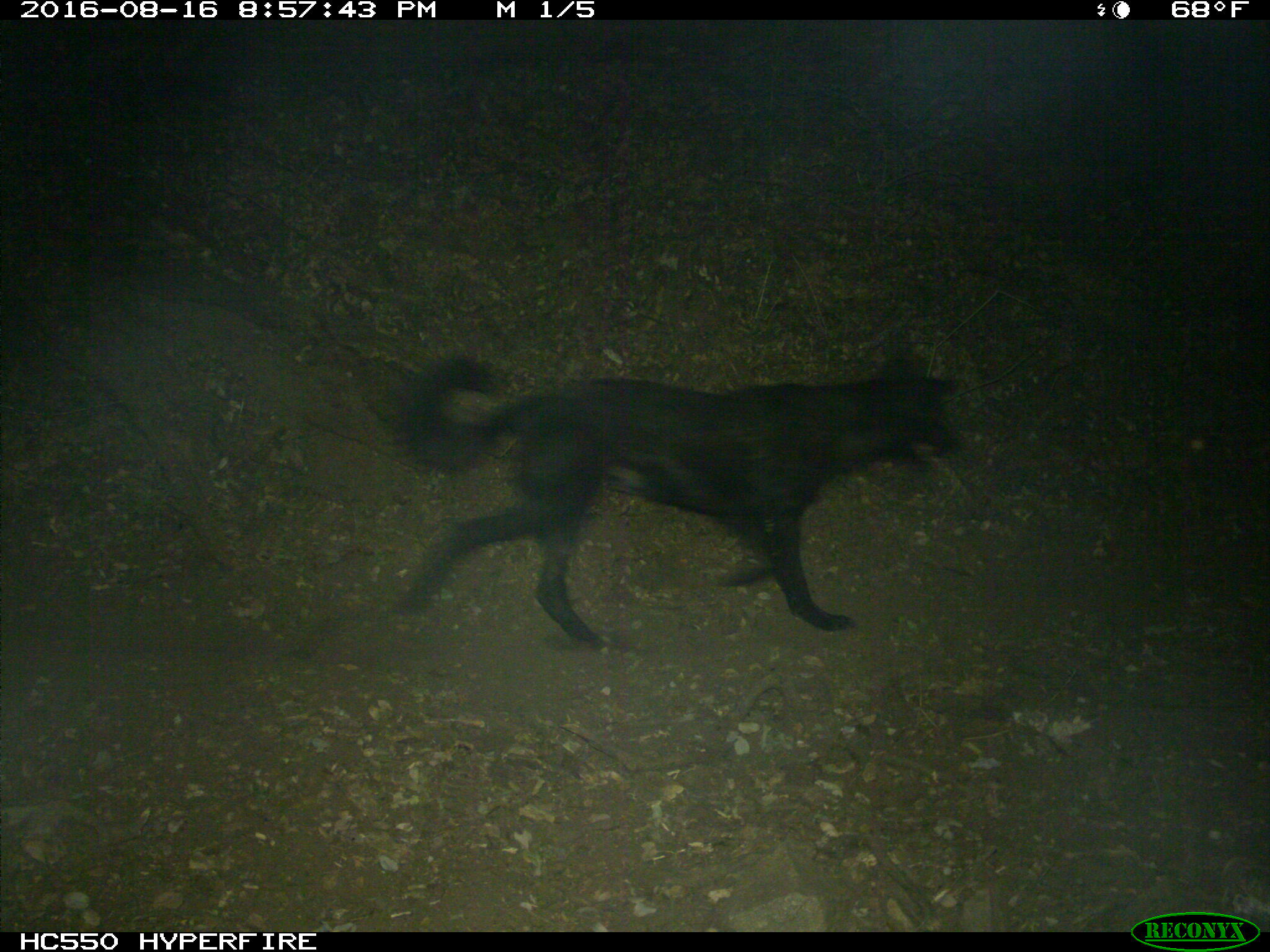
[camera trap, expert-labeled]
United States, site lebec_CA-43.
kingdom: Animalia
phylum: Chordata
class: Mammalia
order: Carnivora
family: Canidae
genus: Canis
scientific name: Canis familiaris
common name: domestic dog